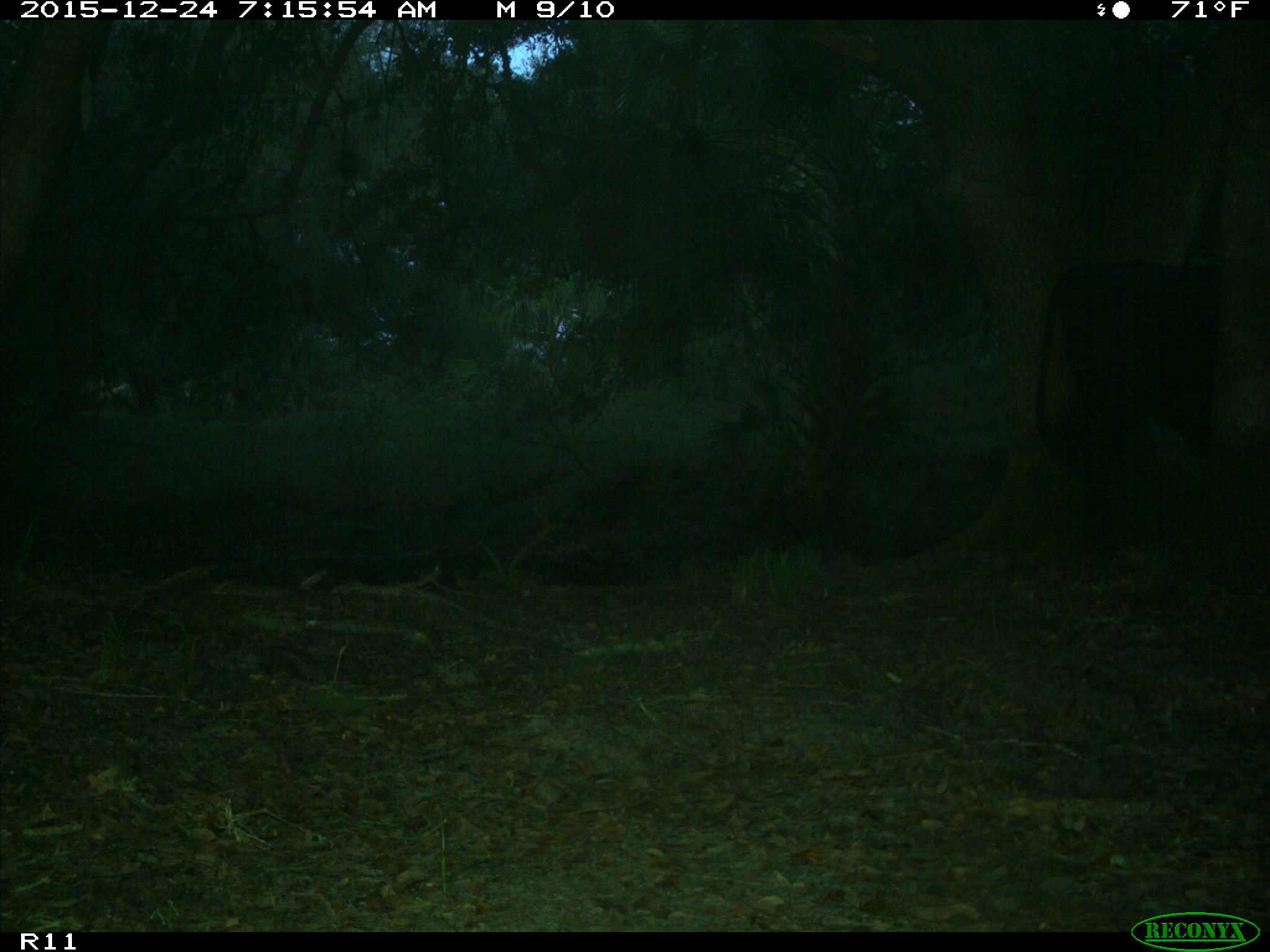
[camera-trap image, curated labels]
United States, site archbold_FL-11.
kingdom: Animalia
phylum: Chordata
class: Mammalia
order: Artiodactyla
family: Bovidae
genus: Bos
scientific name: Bos taurus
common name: domestic cow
Bos taurus (domestic cow).